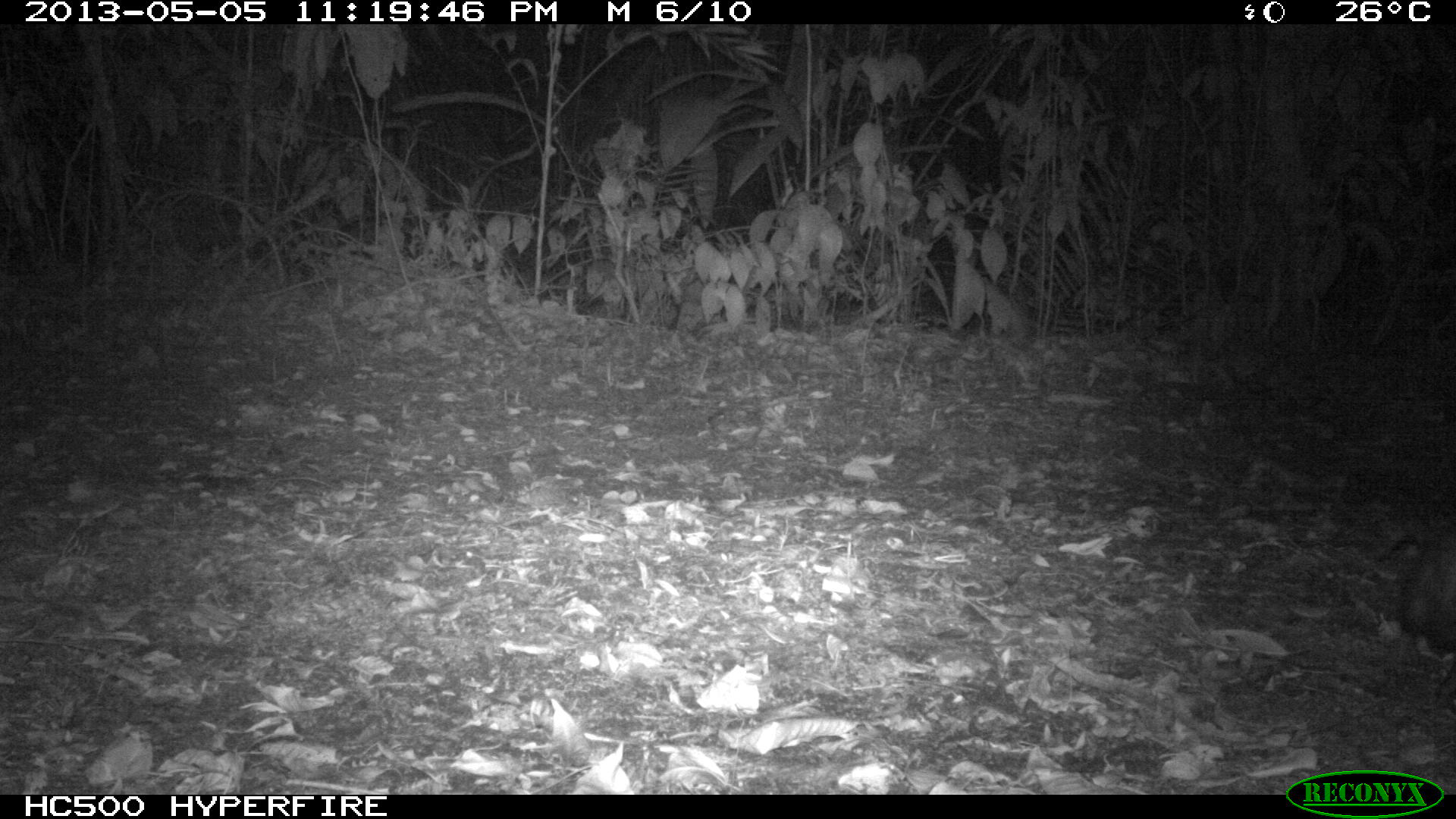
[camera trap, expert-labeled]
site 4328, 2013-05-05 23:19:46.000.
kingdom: Animalia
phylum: Chordata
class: Mammalia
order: Didelphimorphia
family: Didelphidae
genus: Didelphis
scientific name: Didelphis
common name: american opossums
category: didelphis sp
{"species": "didelphis sp (american opossums) (Didelphis)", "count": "1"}